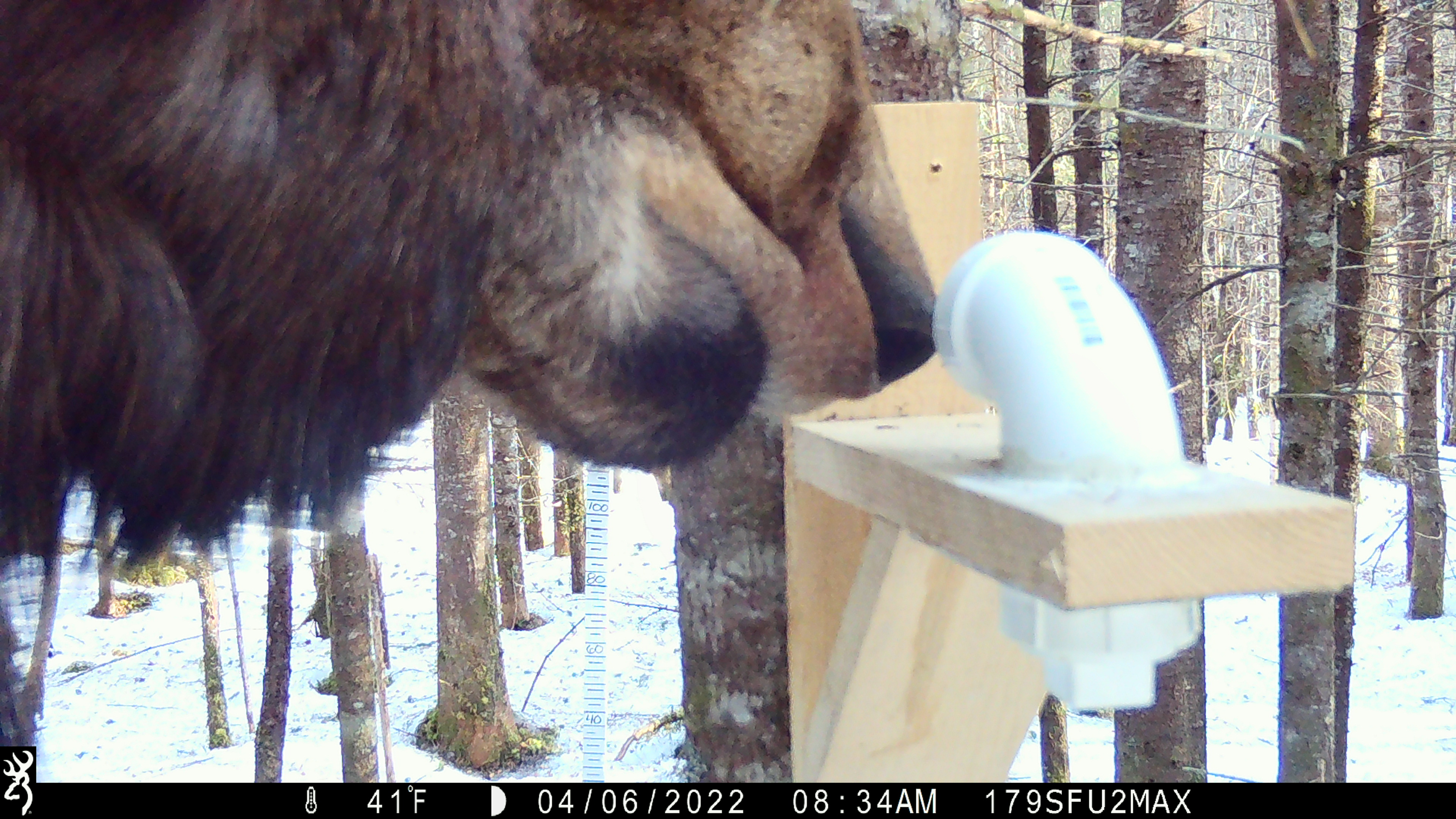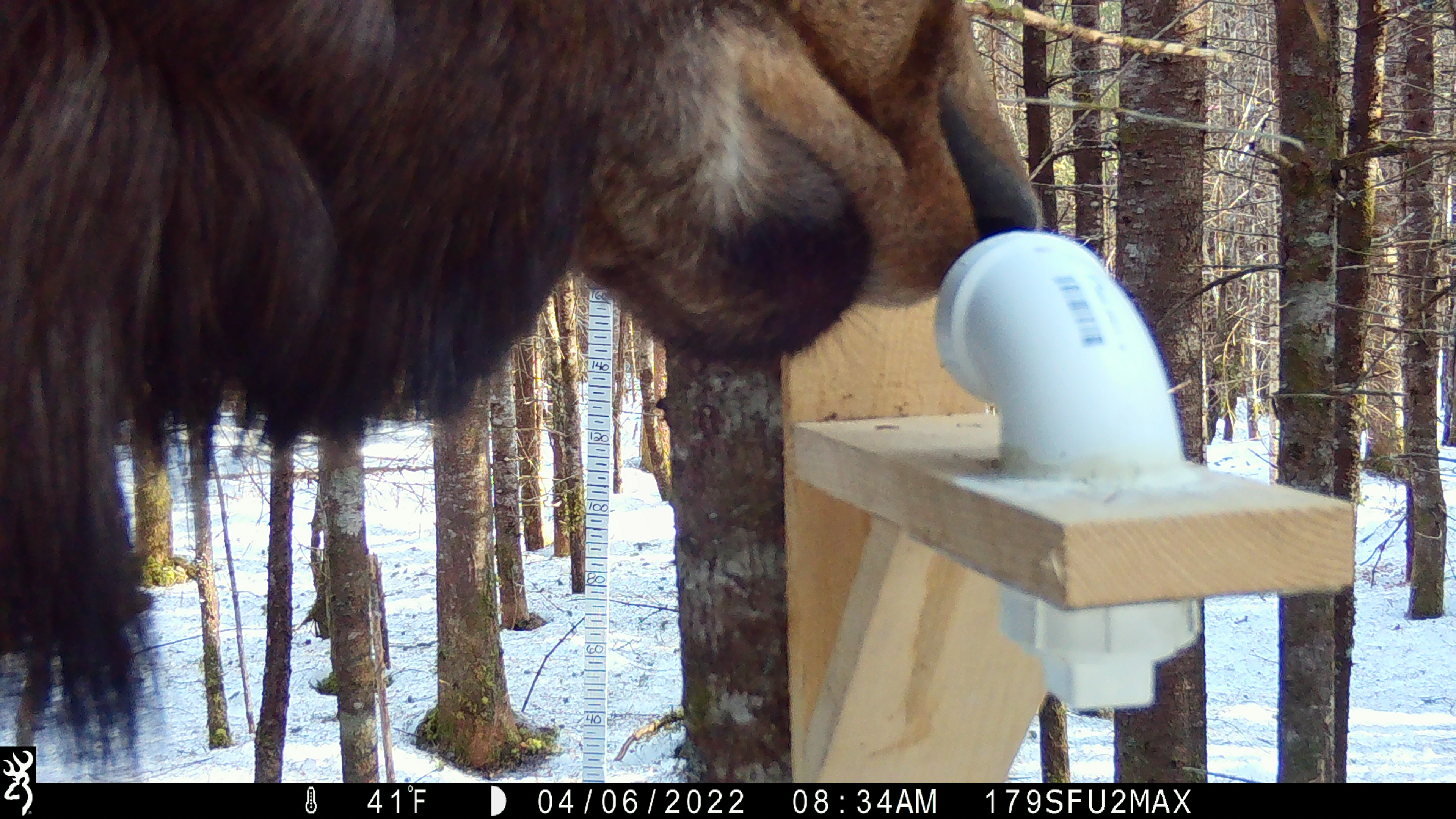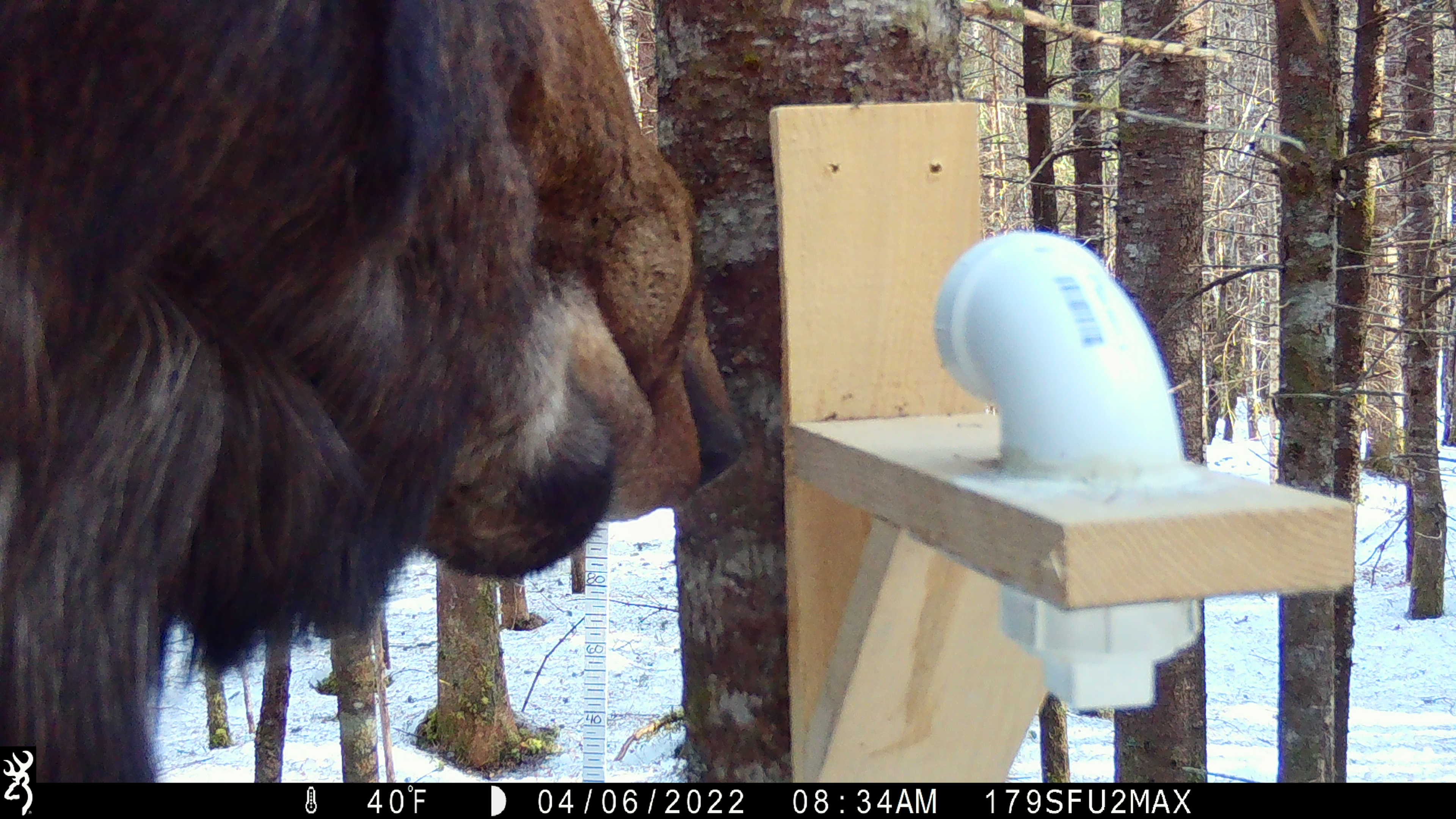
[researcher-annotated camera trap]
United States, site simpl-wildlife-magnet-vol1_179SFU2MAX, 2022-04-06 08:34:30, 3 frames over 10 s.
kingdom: Animalia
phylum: Chordata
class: Mammalia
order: Artiodactyla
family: Cervidae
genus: Alces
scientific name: Alces alces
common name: moose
Moose (Alces alces).